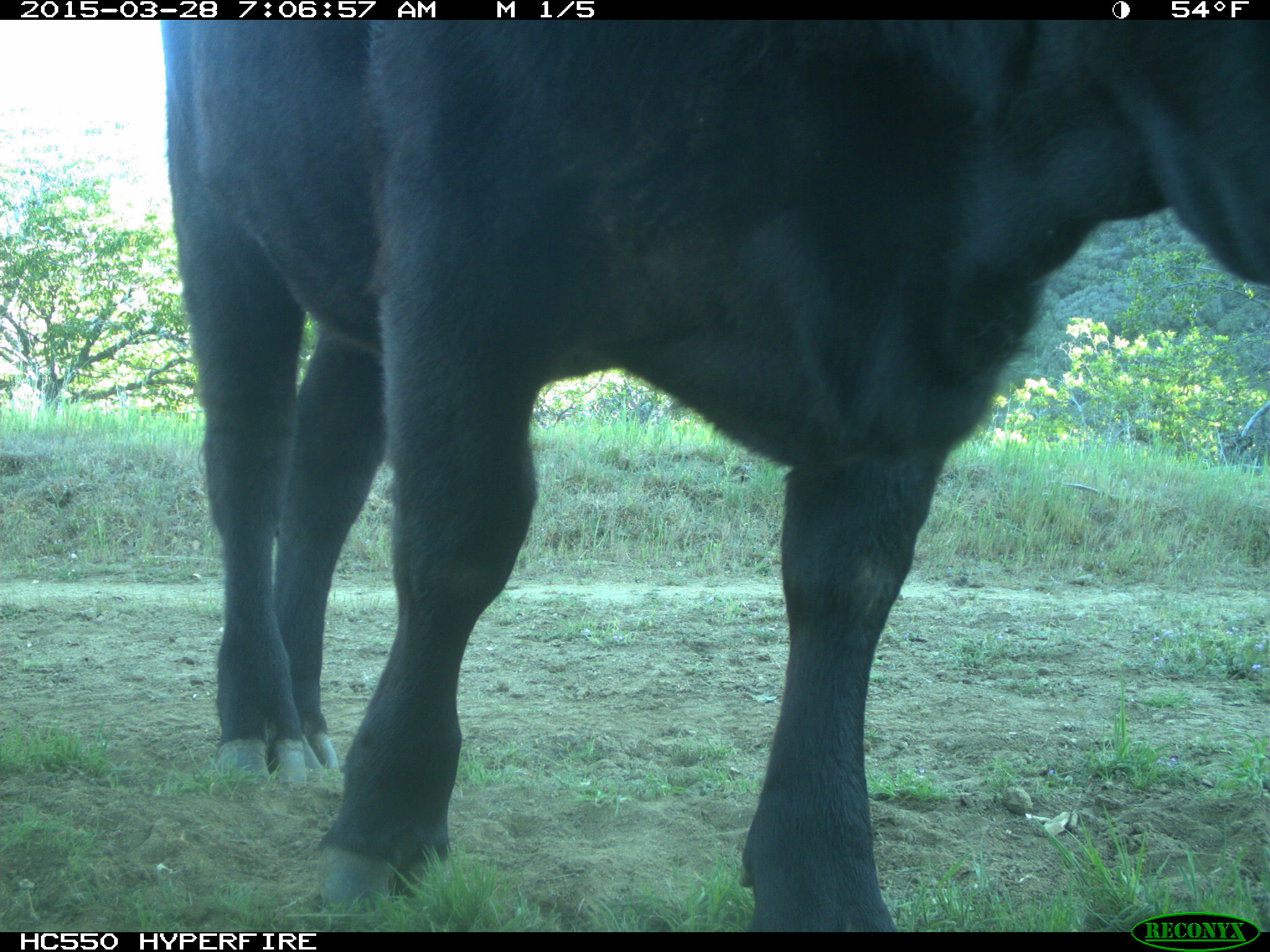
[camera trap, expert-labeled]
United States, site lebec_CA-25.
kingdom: Animalia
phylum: Chordata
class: Mammalia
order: Artiodactyla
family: Bovidae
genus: Bos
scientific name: Bos taurus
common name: domestic cow